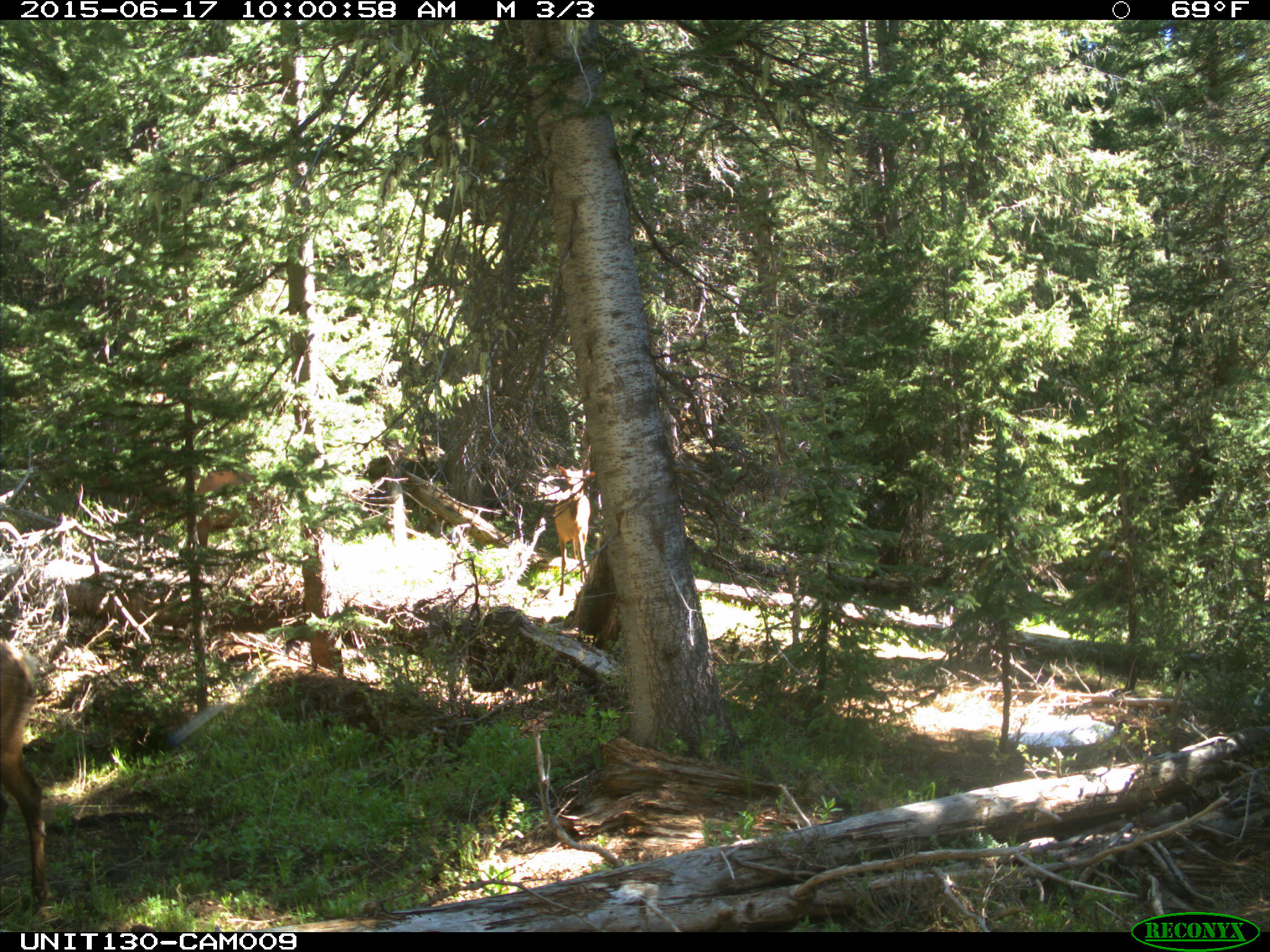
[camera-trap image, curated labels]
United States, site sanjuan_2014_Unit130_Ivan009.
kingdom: Animalia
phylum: Chordata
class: Mammalia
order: Artiodactyla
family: Cervidae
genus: Cervus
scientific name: Cervus elaphus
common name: red deer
Cervus elaphus (red deer).